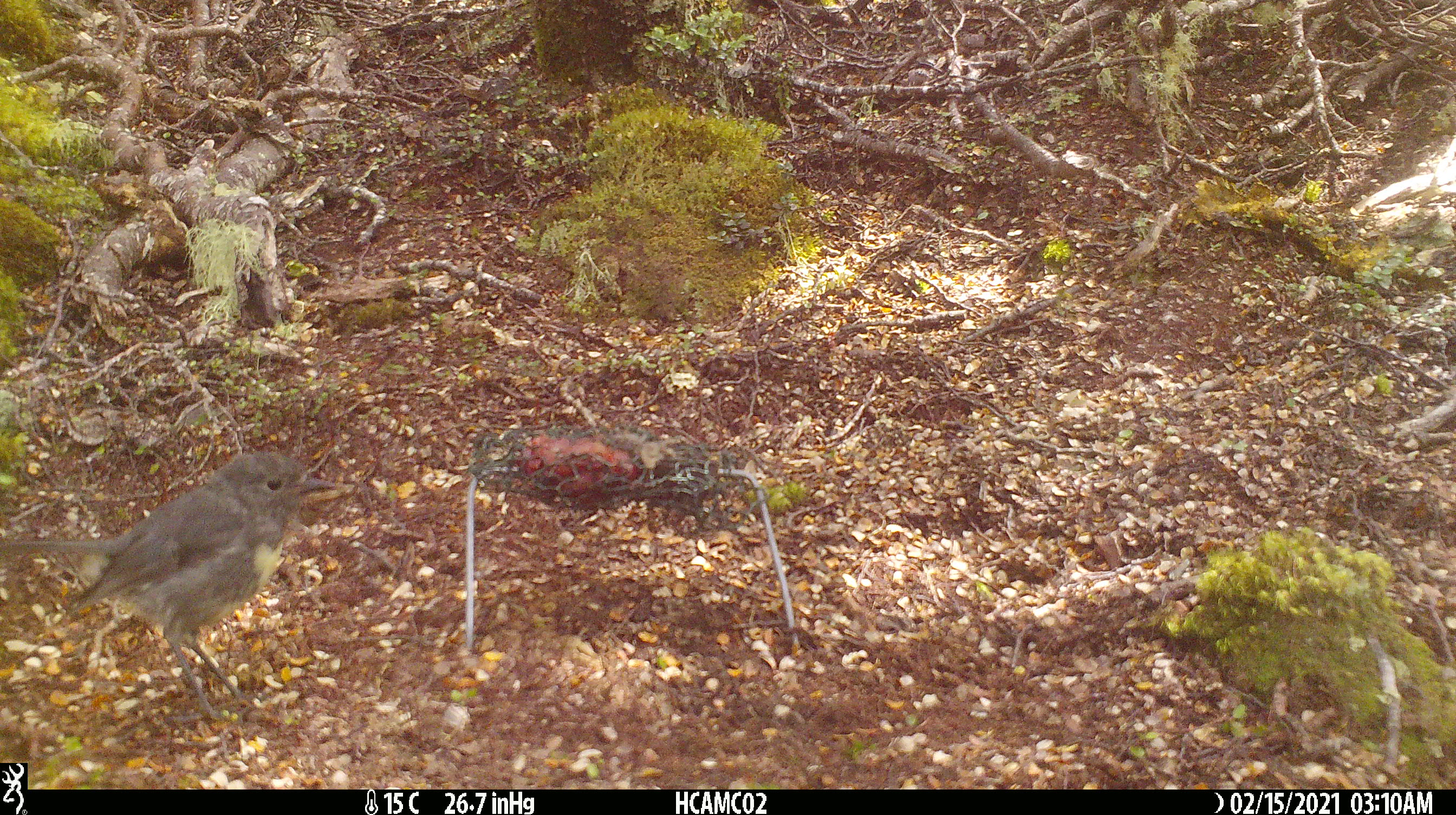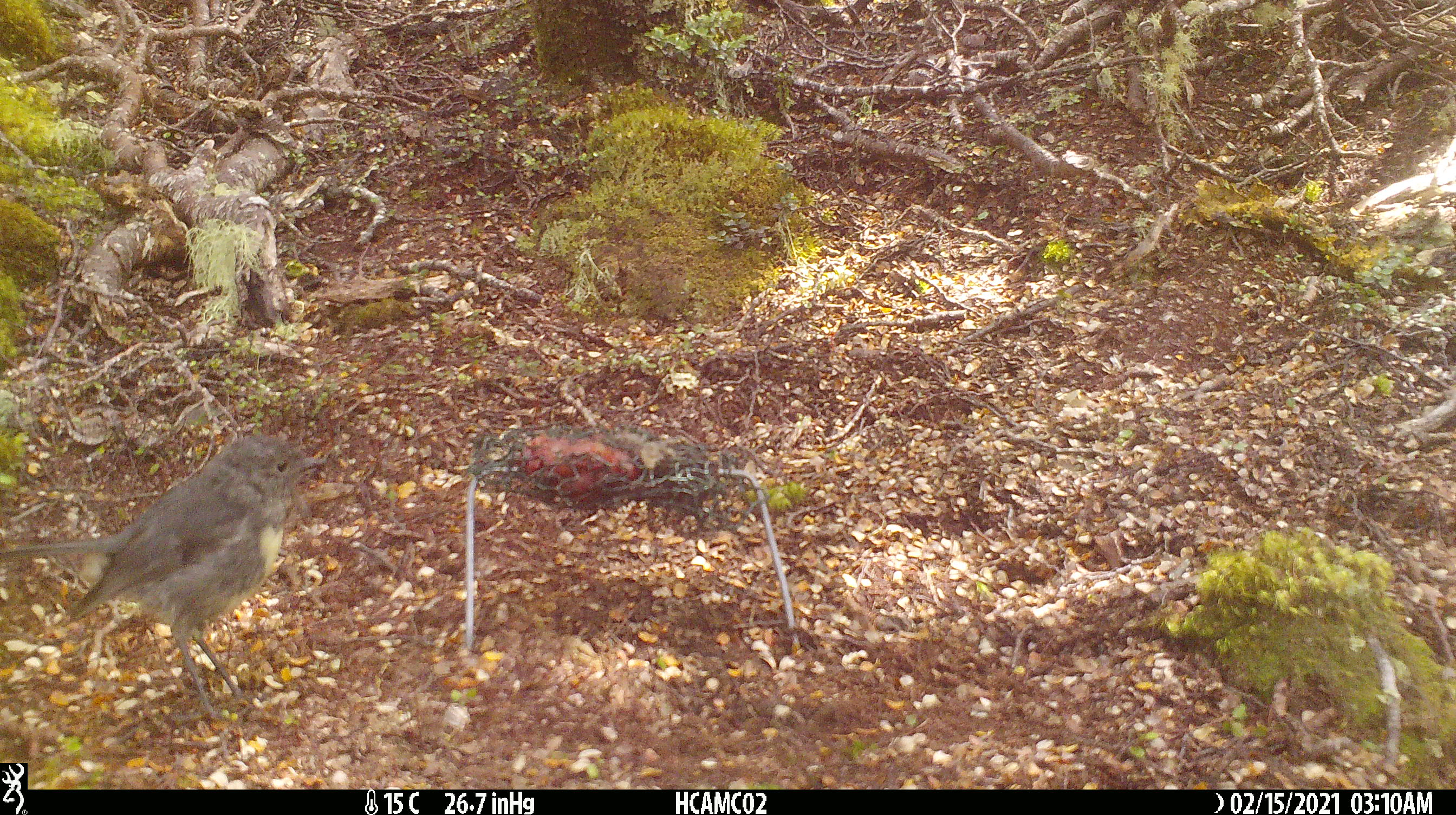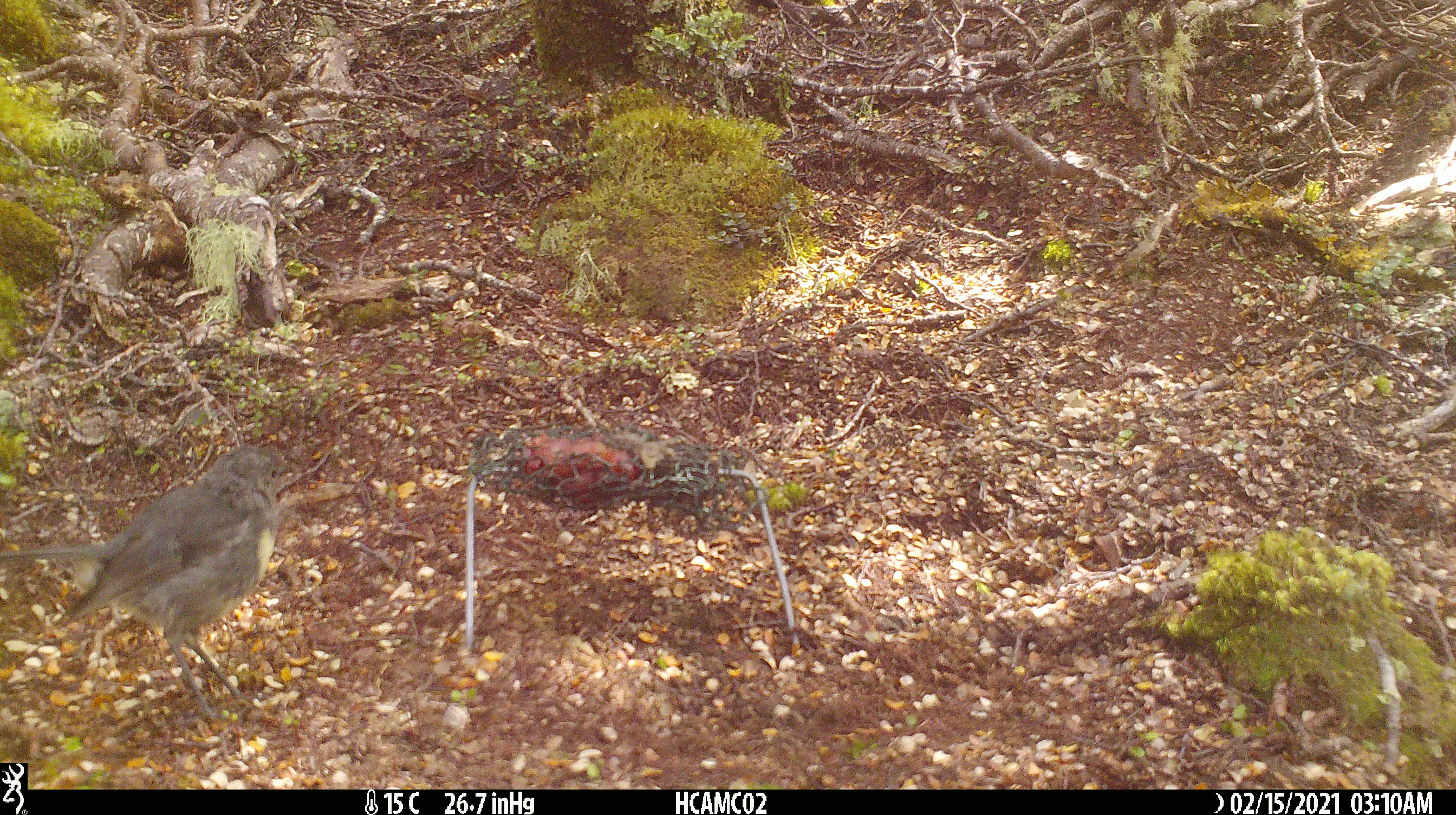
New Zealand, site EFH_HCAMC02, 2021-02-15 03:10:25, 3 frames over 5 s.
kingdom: Animalia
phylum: Chordata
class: Aves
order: Passeriformes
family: Petroicidae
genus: Petroica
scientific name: Petroica australis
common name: new zealand robin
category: robin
Robin (new zealand robin) (Petroica australis).